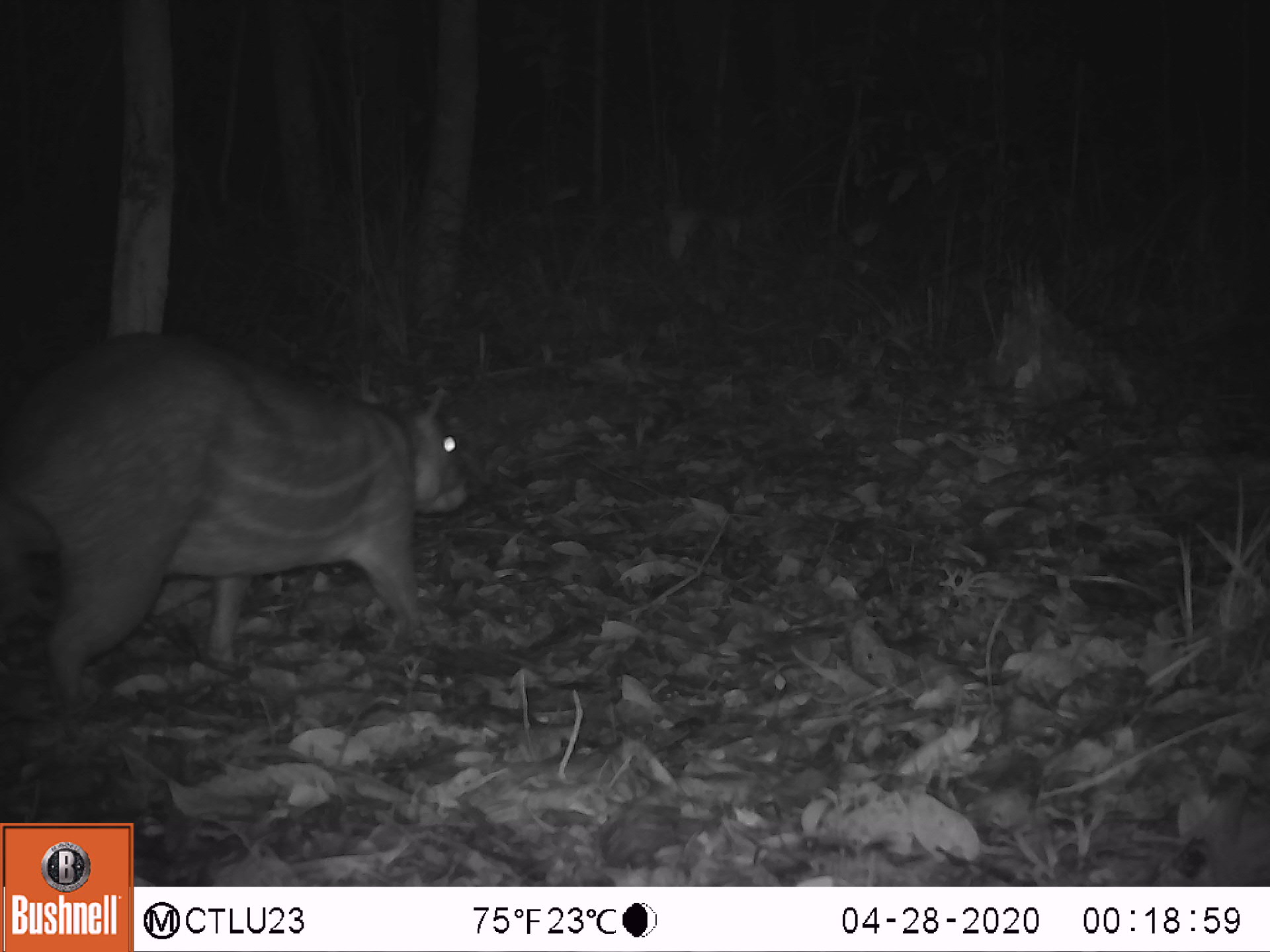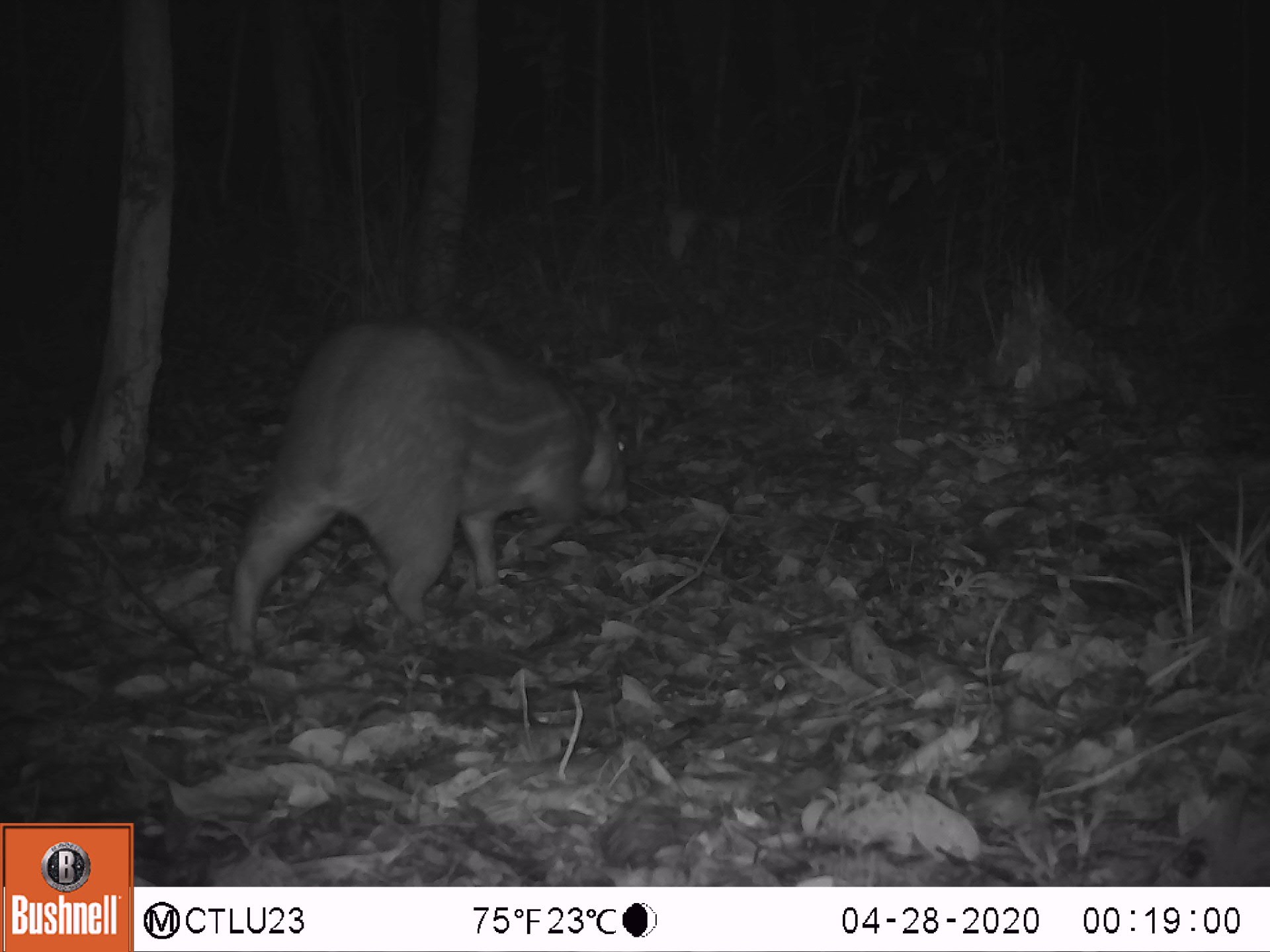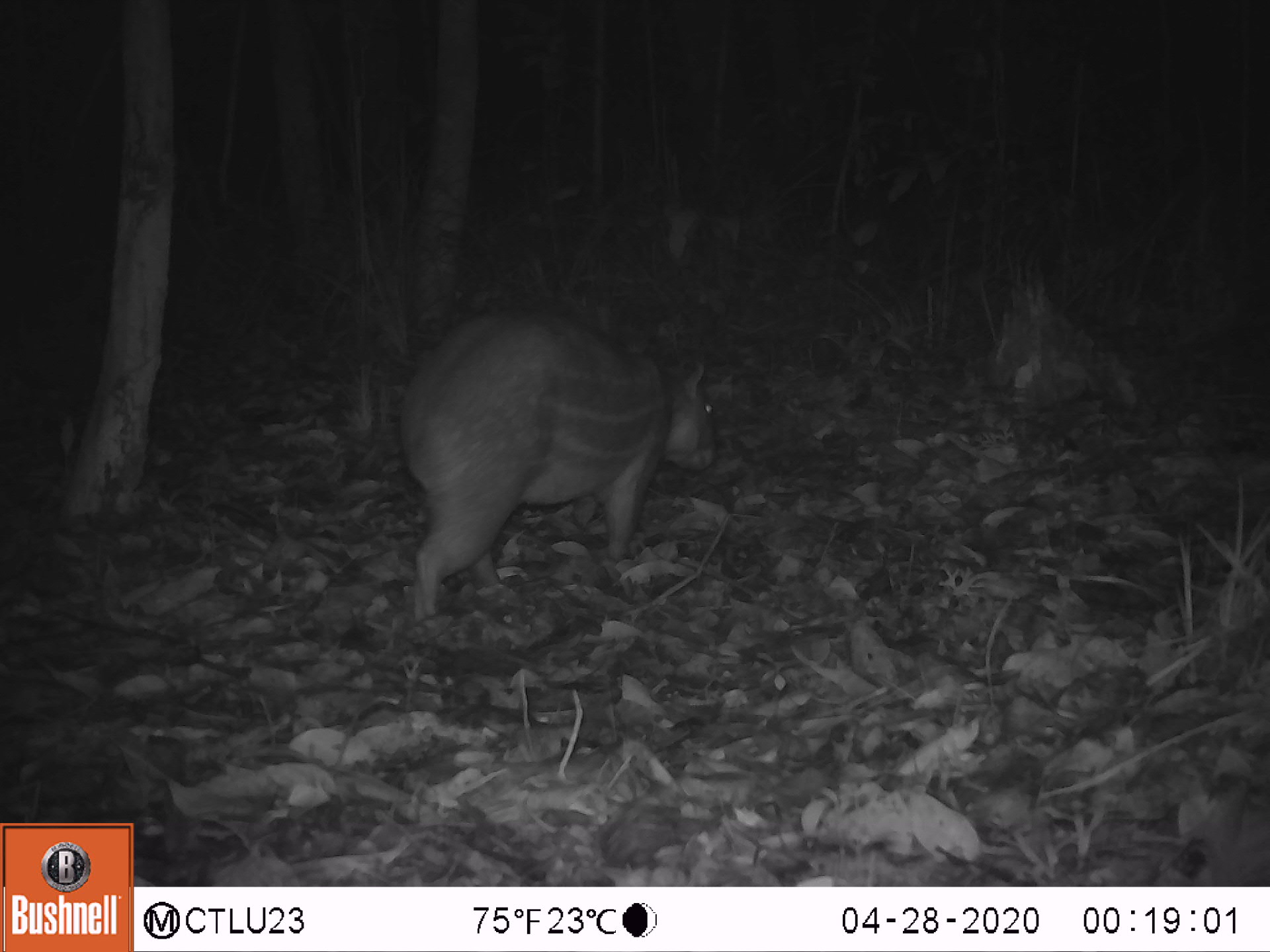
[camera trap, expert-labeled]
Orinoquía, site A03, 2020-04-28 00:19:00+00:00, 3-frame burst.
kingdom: Animalia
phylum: Chordata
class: Mammalia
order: Rodentia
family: Cuniculidae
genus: Cuniculus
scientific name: Cuniculus paca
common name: spotted paca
Spotted paca (Cuniculus paca).